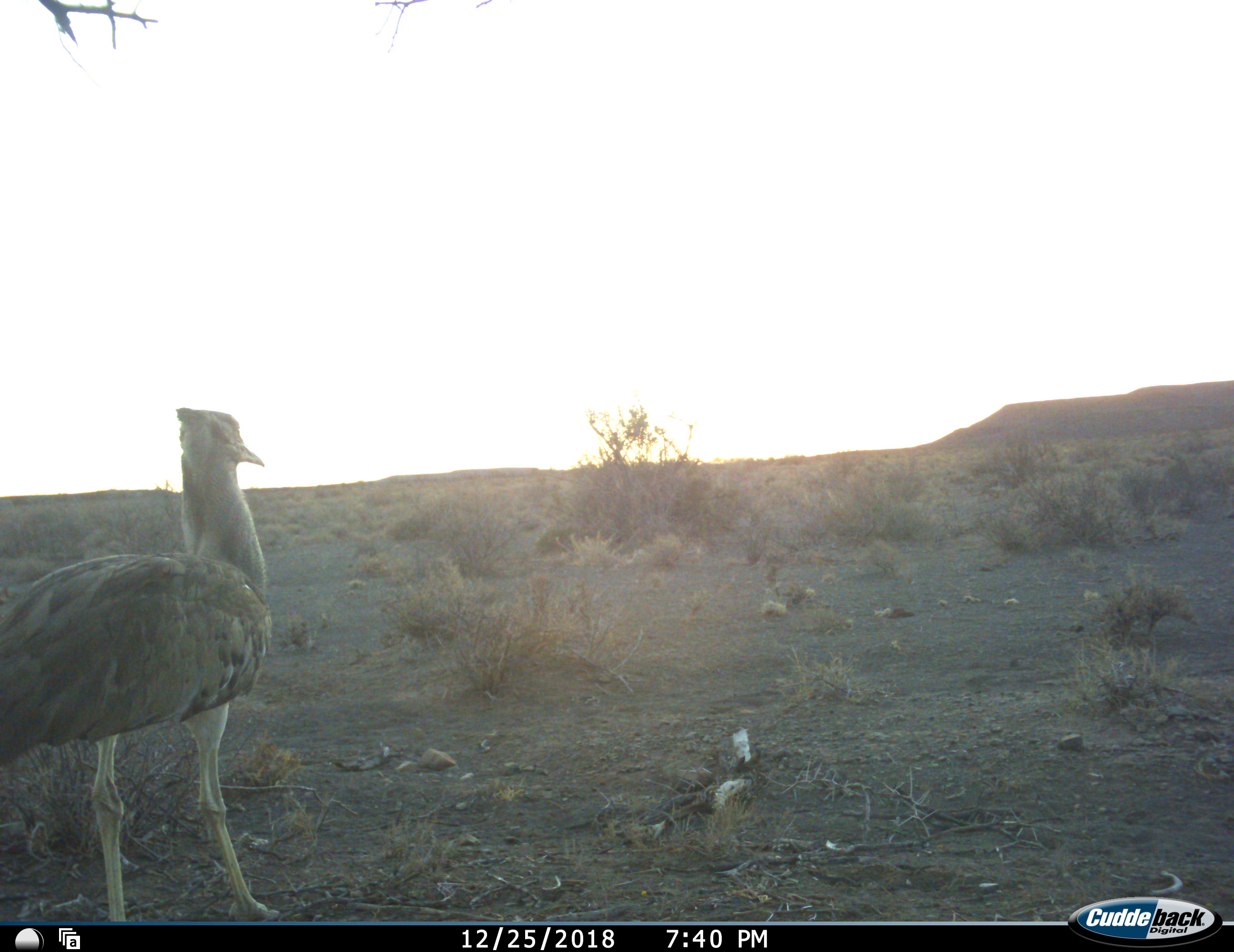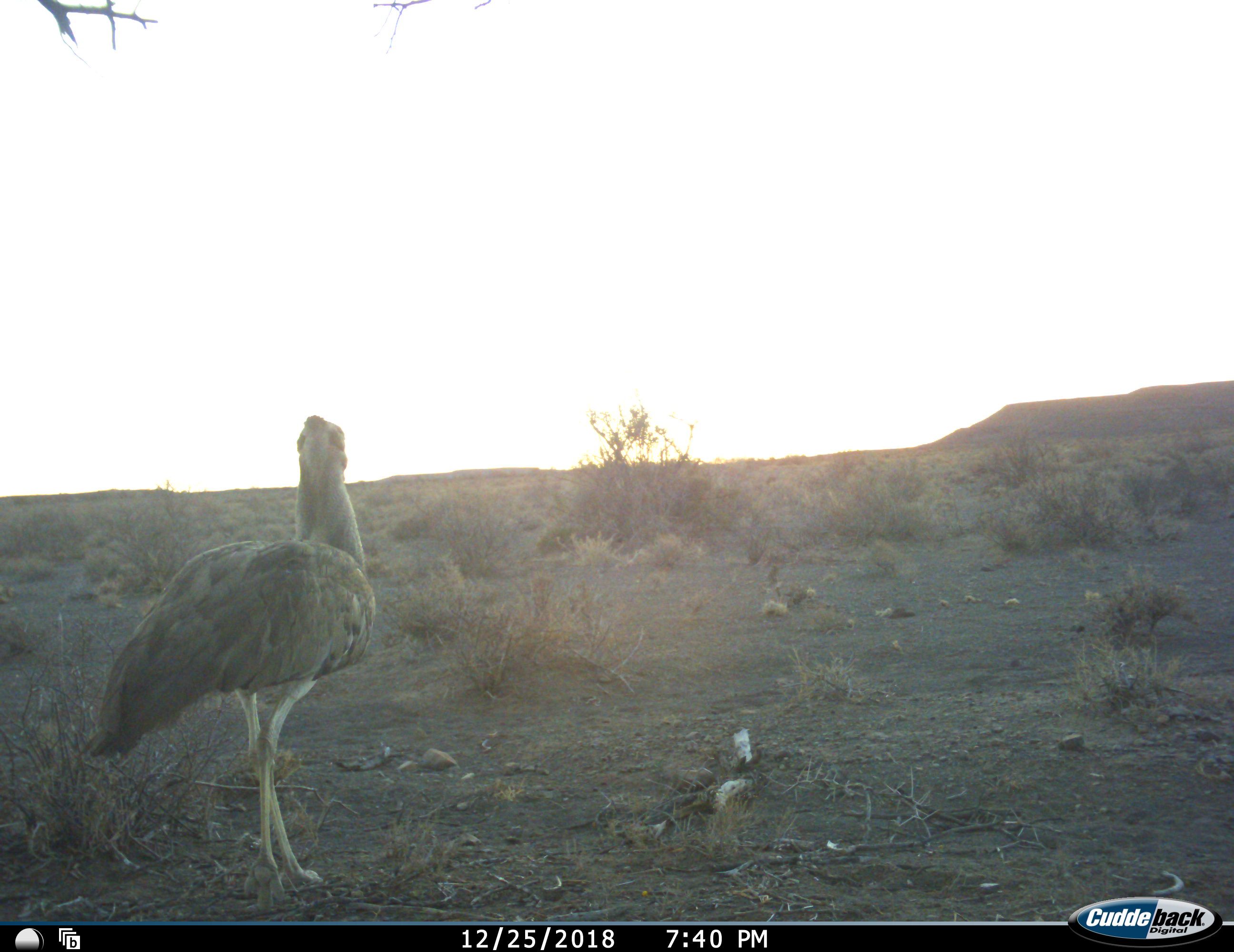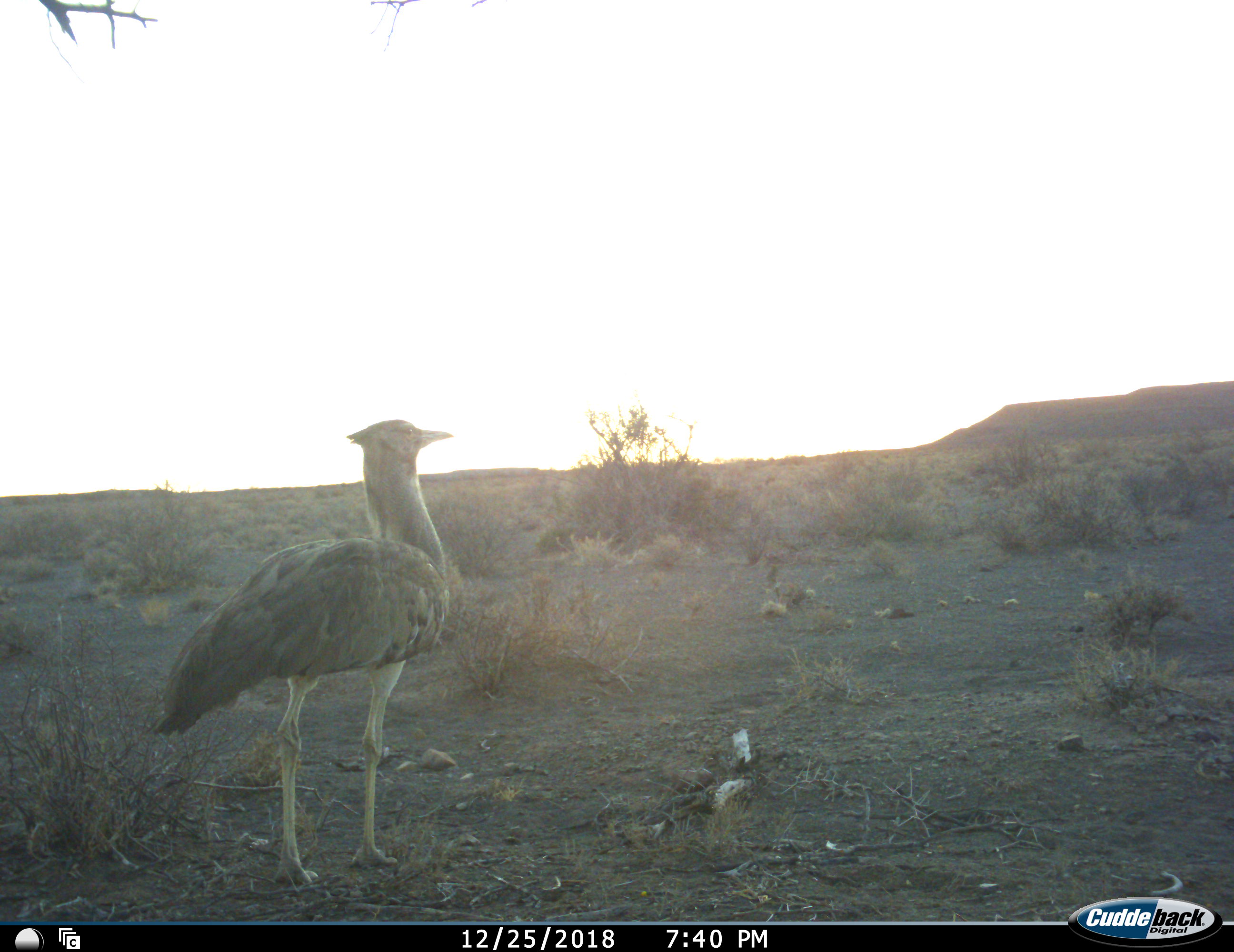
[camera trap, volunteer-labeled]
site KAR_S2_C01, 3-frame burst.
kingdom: Animalia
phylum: Chordata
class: Aves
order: Otidiformes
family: Otididae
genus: Ardeotis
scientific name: Ardeotis kori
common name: kori bustard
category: bustardkori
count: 1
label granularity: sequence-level